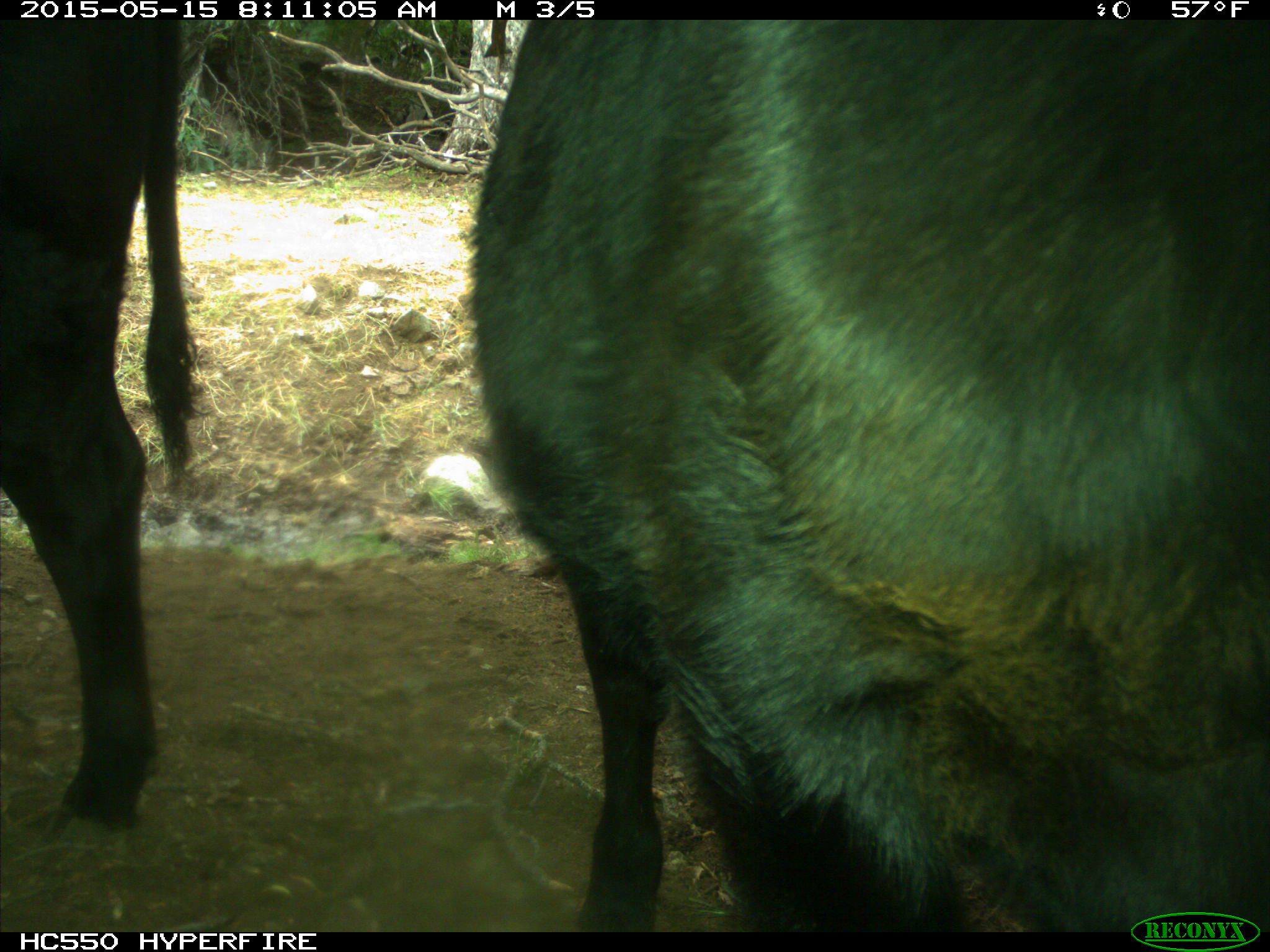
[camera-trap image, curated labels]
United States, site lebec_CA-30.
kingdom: Animalia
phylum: Chordata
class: Mammalia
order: Artiodactyla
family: Bovidae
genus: Bos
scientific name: Bos taurus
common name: domestic cow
Bos taurus (domestic cow).